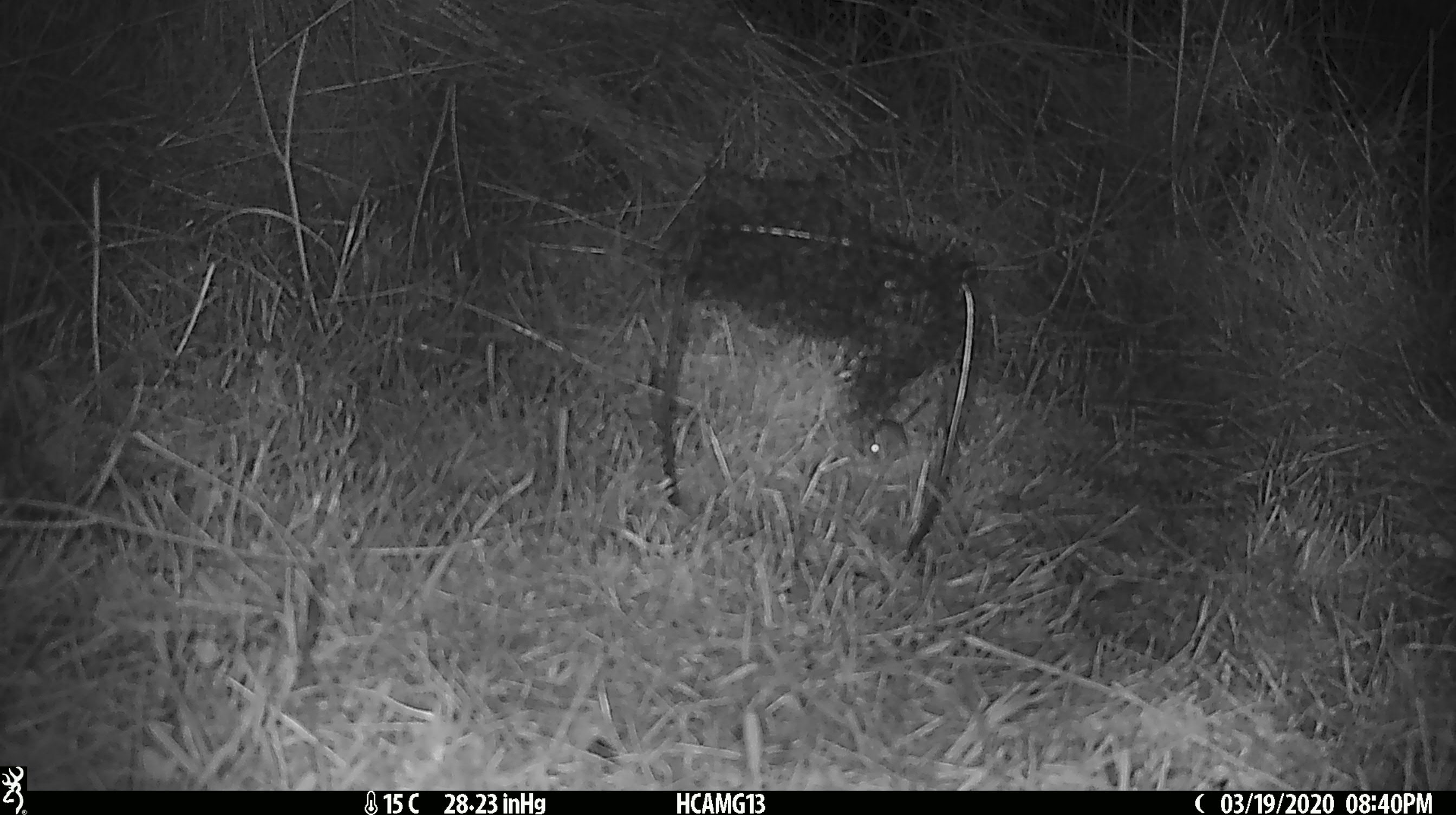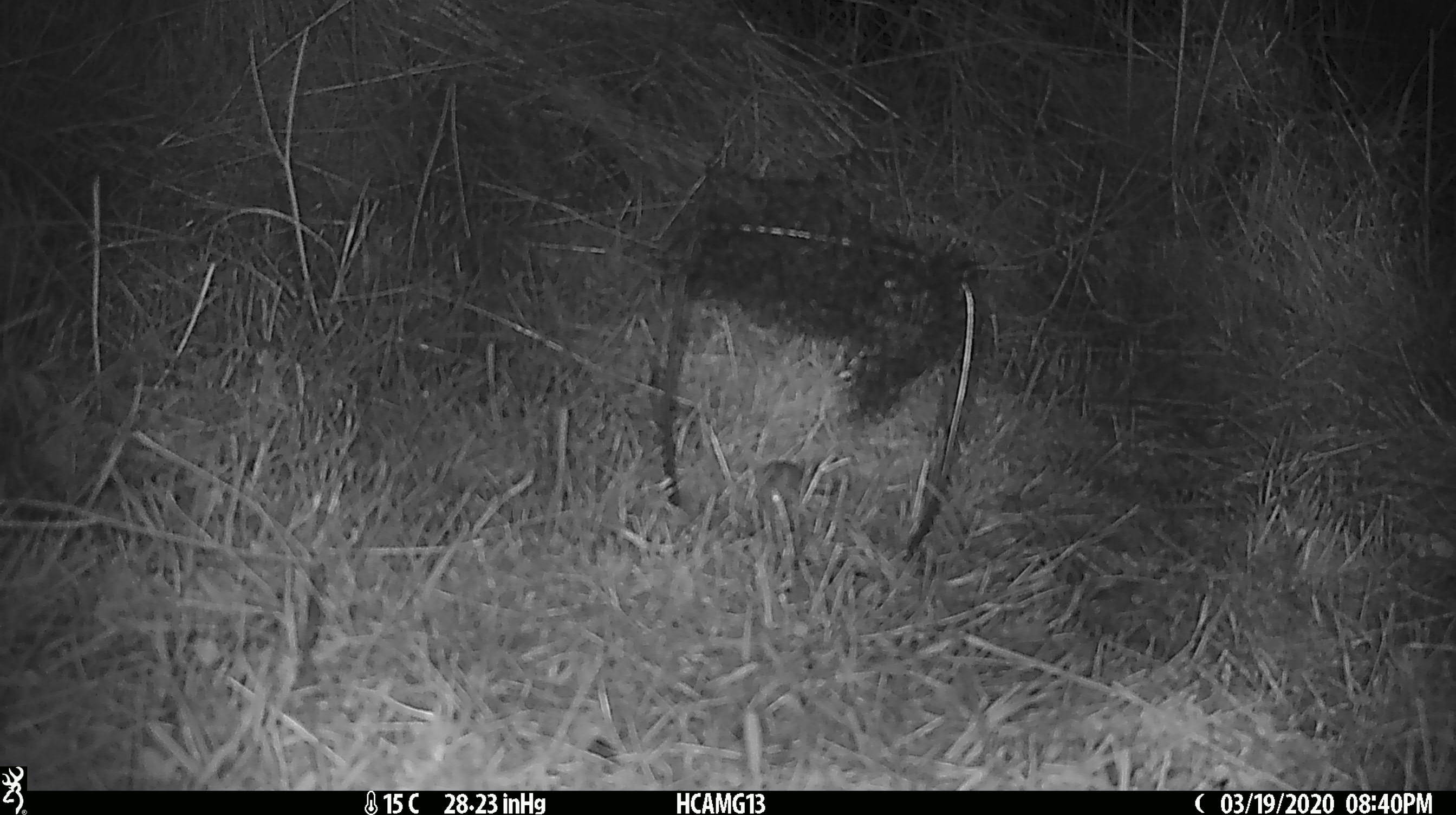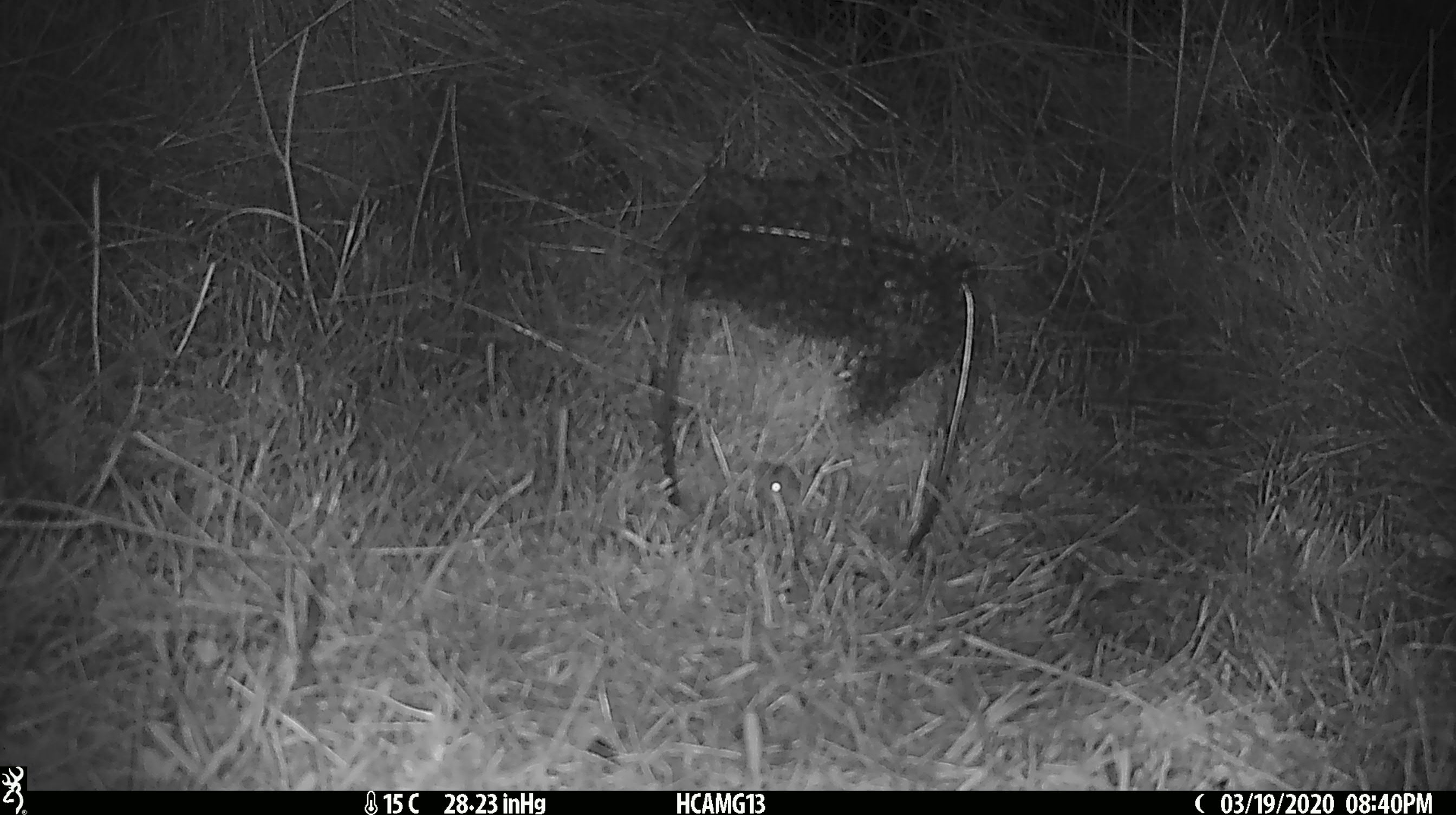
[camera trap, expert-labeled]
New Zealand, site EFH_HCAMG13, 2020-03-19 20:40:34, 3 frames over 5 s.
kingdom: Animalia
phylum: Chordata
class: Mammalia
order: Rodentia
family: Muridae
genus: Mus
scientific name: Mus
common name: mouse